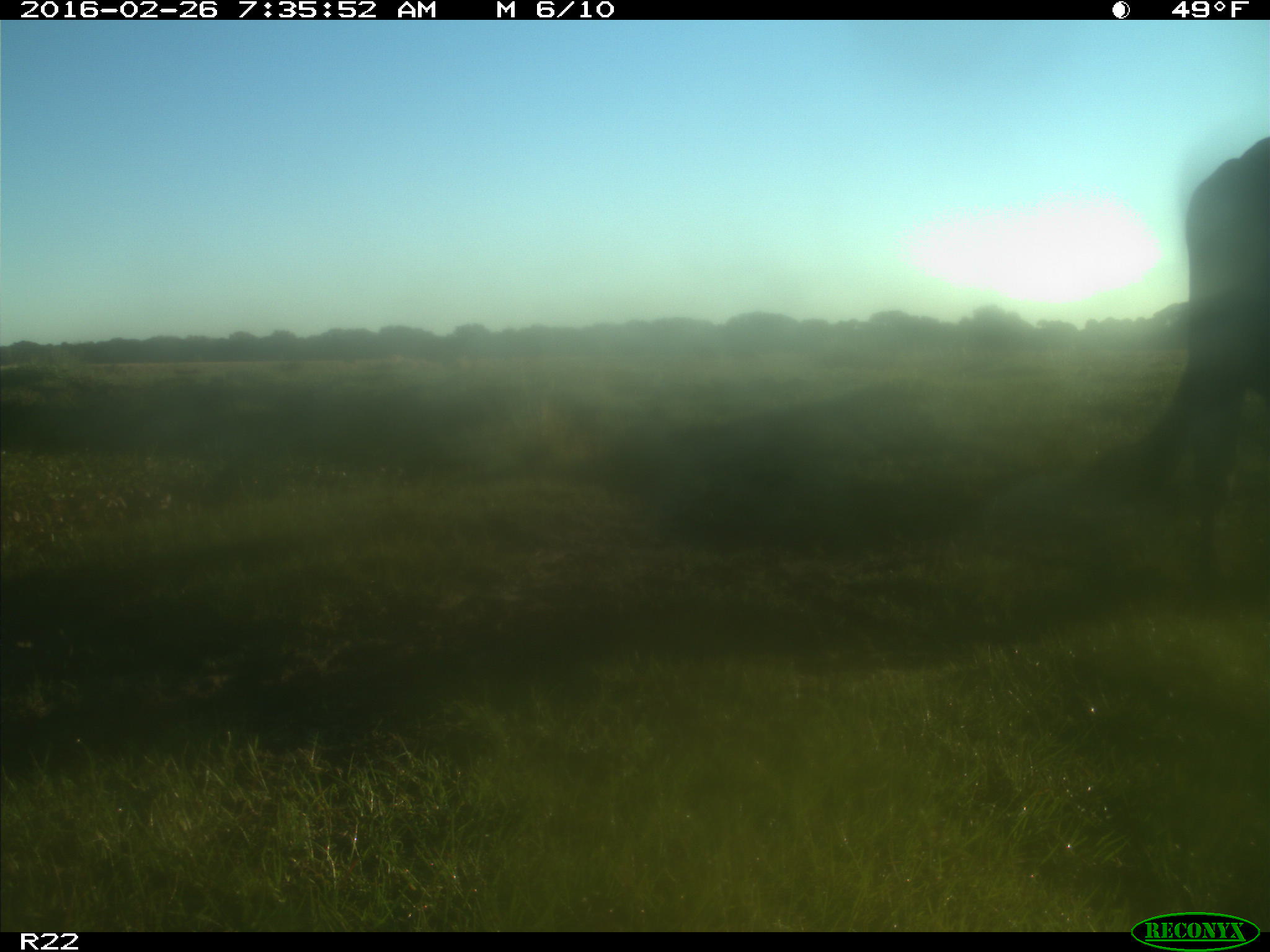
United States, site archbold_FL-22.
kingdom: Animalia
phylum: Chordata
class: Mammalia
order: Artiodactyla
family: Bovidae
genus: Bos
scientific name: Bos taurus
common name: domestic cow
Bos taurus (domestic cow).